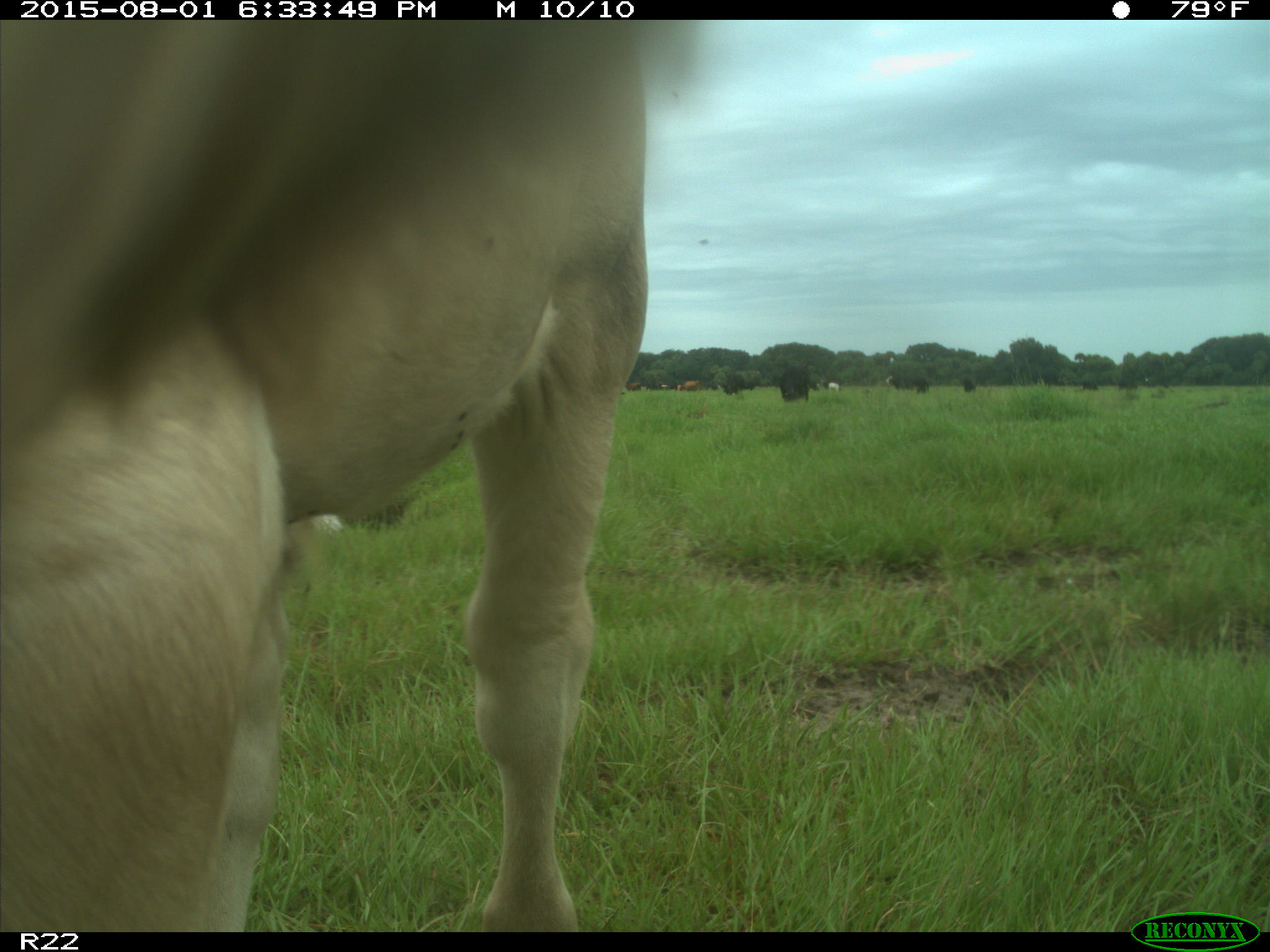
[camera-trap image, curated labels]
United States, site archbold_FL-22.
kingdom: Animalia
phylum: Chordata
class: Mammalia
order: Artiodactyla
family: Bovidae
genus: Bos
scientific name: Bos taurus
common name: domestic cow